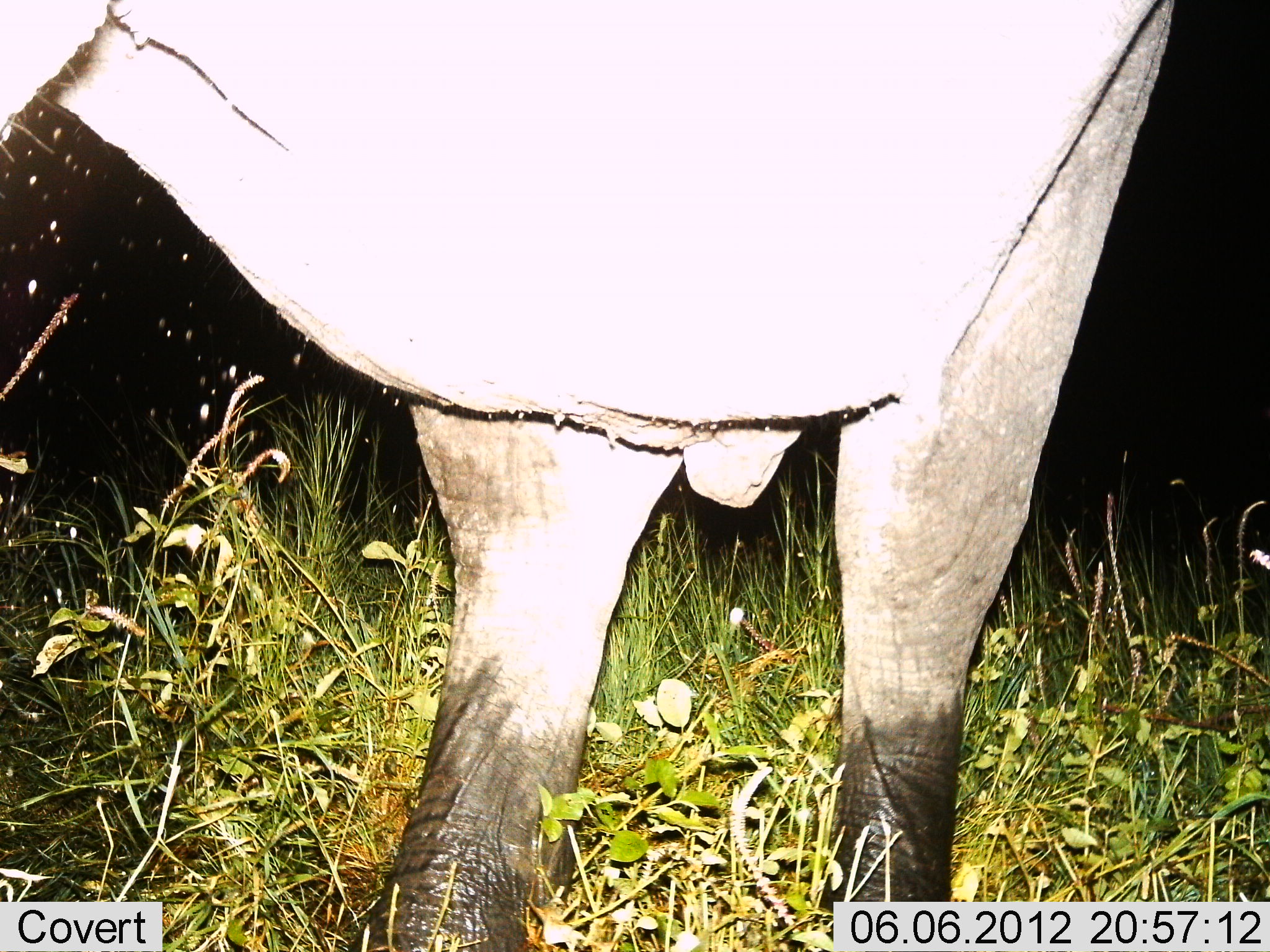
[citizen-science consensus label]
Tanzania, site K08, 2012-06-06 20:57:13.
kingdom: Animalia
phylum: Chordata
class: Mammalia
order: Proboscidea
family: Elephantidae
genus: Loxodonta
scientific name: Loxodonta africana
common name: african bush elephant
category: elephant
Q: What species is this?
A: Elephant (african bush elephant) (Loxodonta africana).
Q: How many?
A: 1.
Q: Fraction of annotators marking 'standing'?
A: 70%.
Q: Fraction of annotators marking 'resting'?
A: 0%.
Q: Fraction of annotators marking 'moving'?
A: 30%.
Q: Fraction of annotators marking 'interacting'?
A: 0%.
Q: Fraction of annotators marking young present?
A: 0%.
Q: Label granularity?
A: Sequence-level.